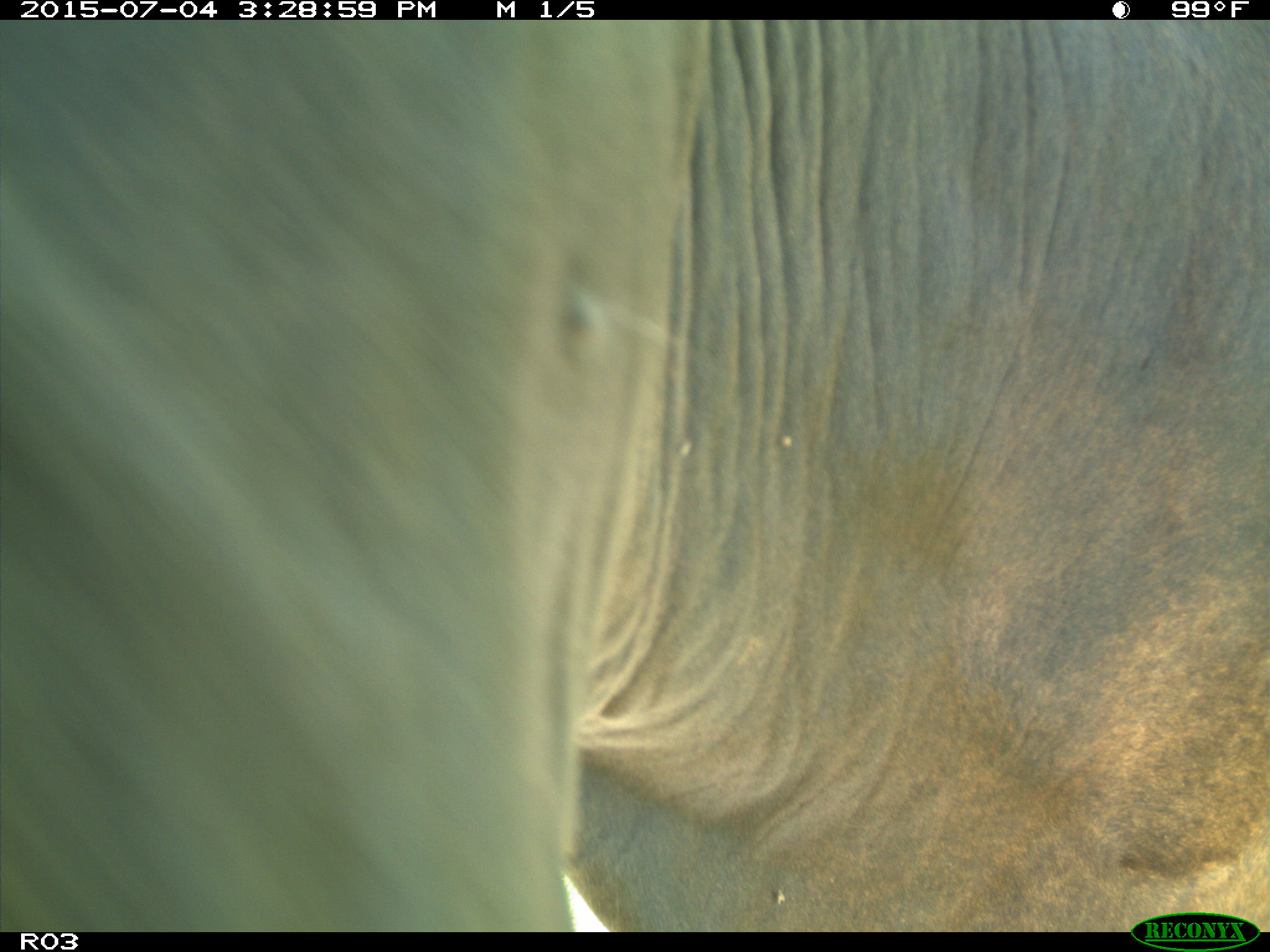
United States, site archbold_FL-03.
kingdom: Animalia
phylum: Chordata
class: Mammalia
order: Artiodactyla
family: Bovidae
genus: Bos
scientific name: Bos taurus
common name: domestic cow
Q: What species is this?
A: Bos taurus (domestic cow).